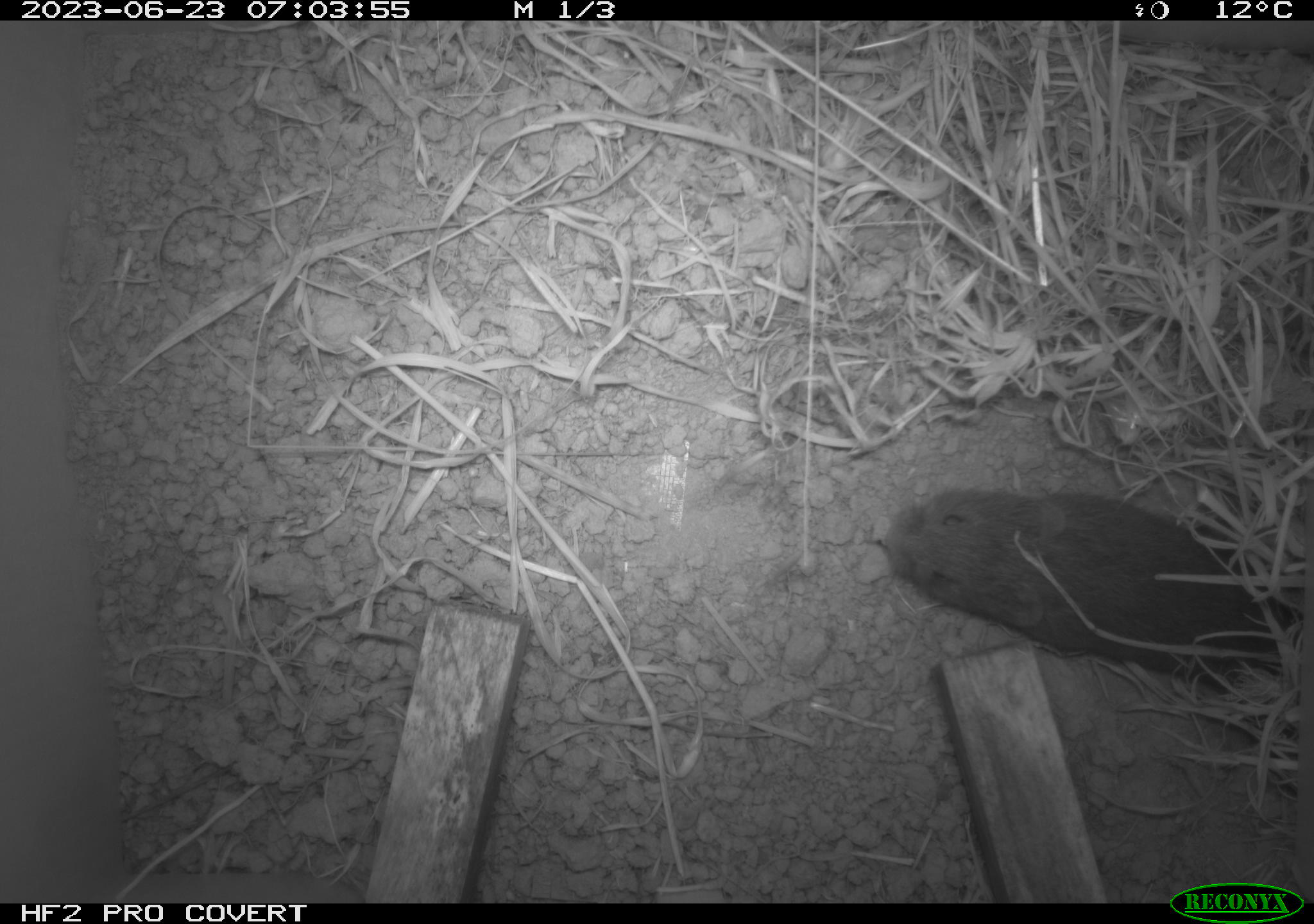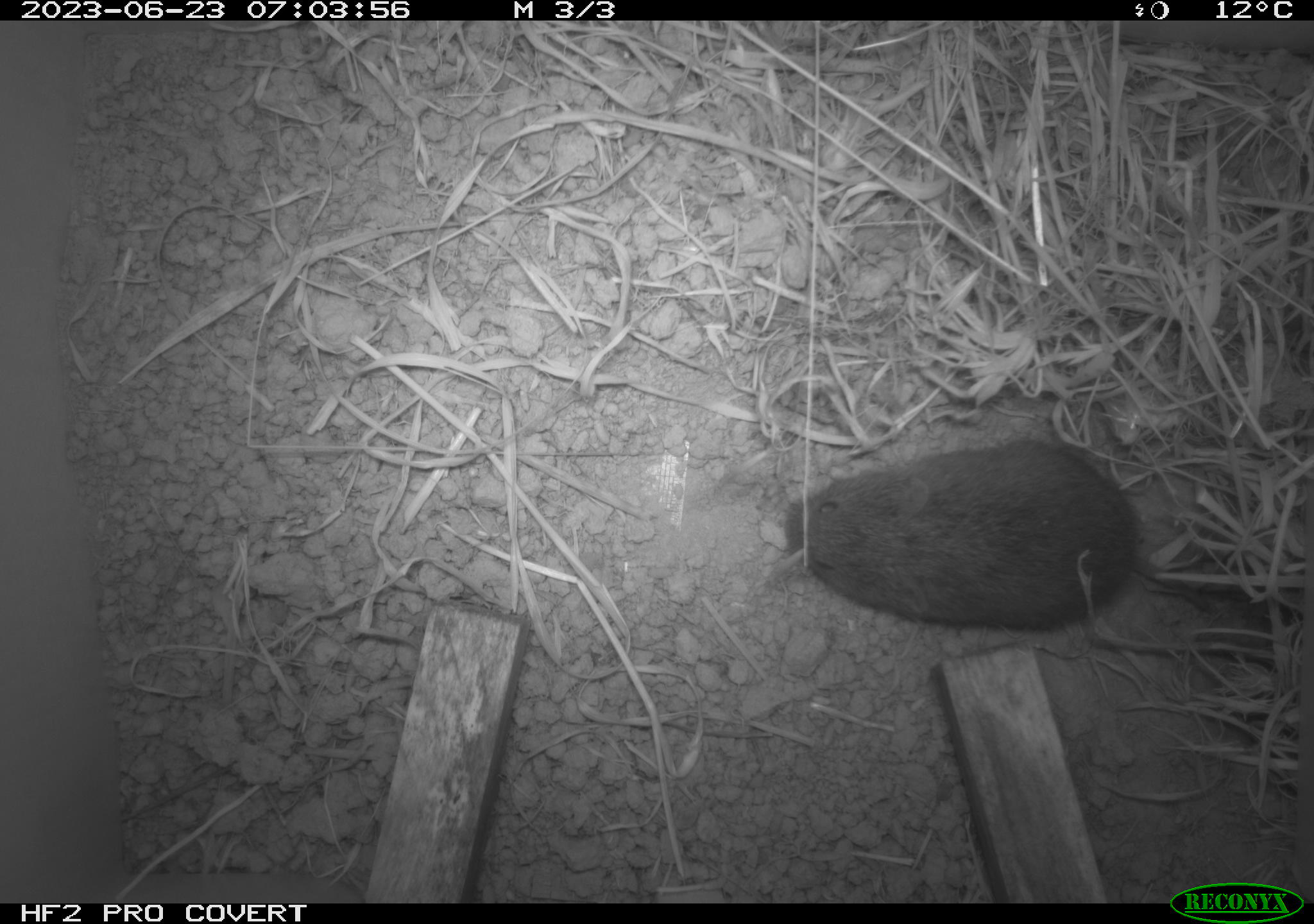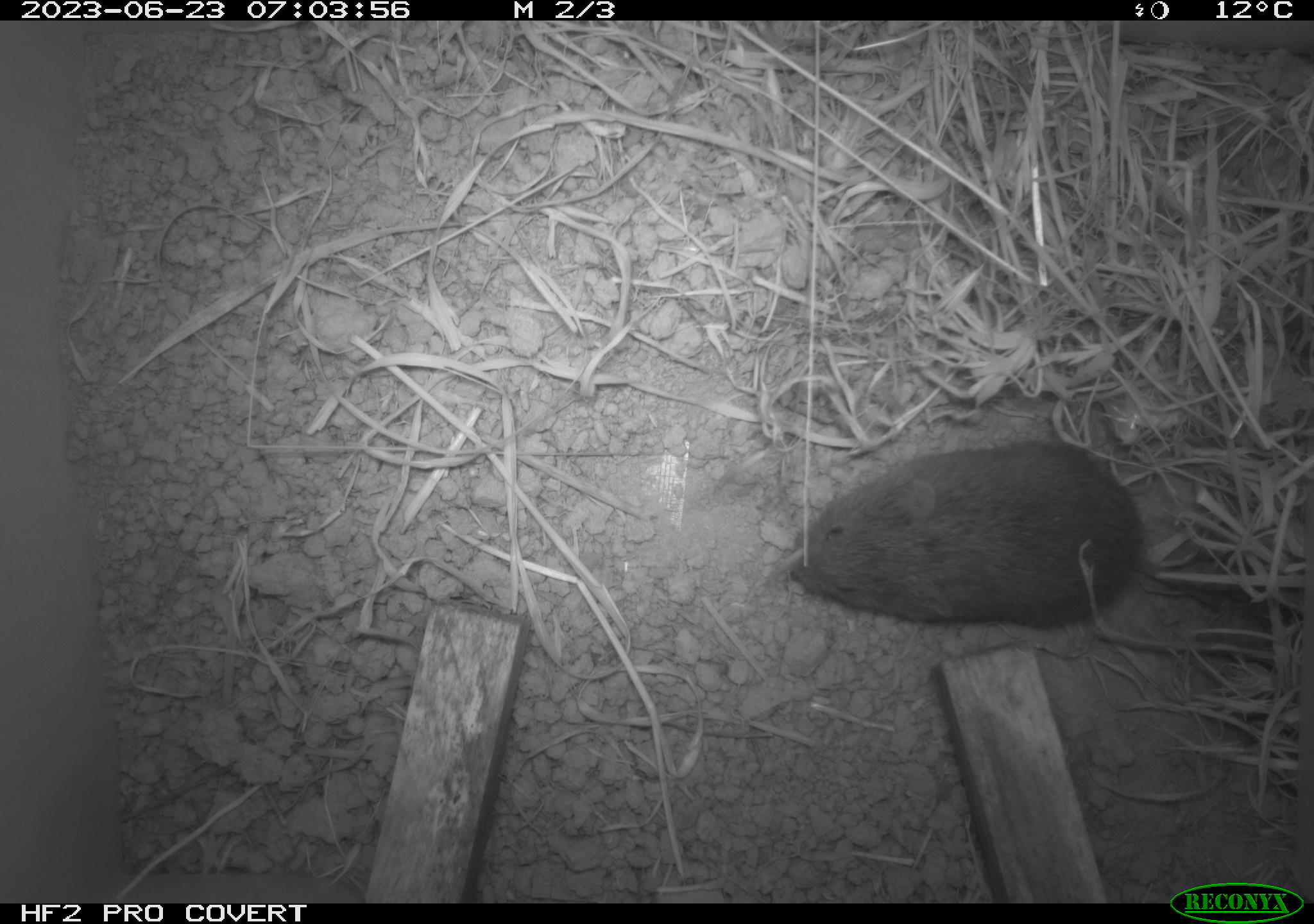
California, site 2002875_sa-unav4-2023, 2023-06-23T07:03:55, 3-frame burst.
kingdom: Animalia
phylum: Chordata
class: Mammalia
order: Rodentia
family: Cricetidae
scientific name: Arvicolinae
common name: voles, lemmings, and muskrats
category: arvicolinae subfamily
Arvicolinae subfamily (voles, lemmings, and muskrats) (Arvicolinae).